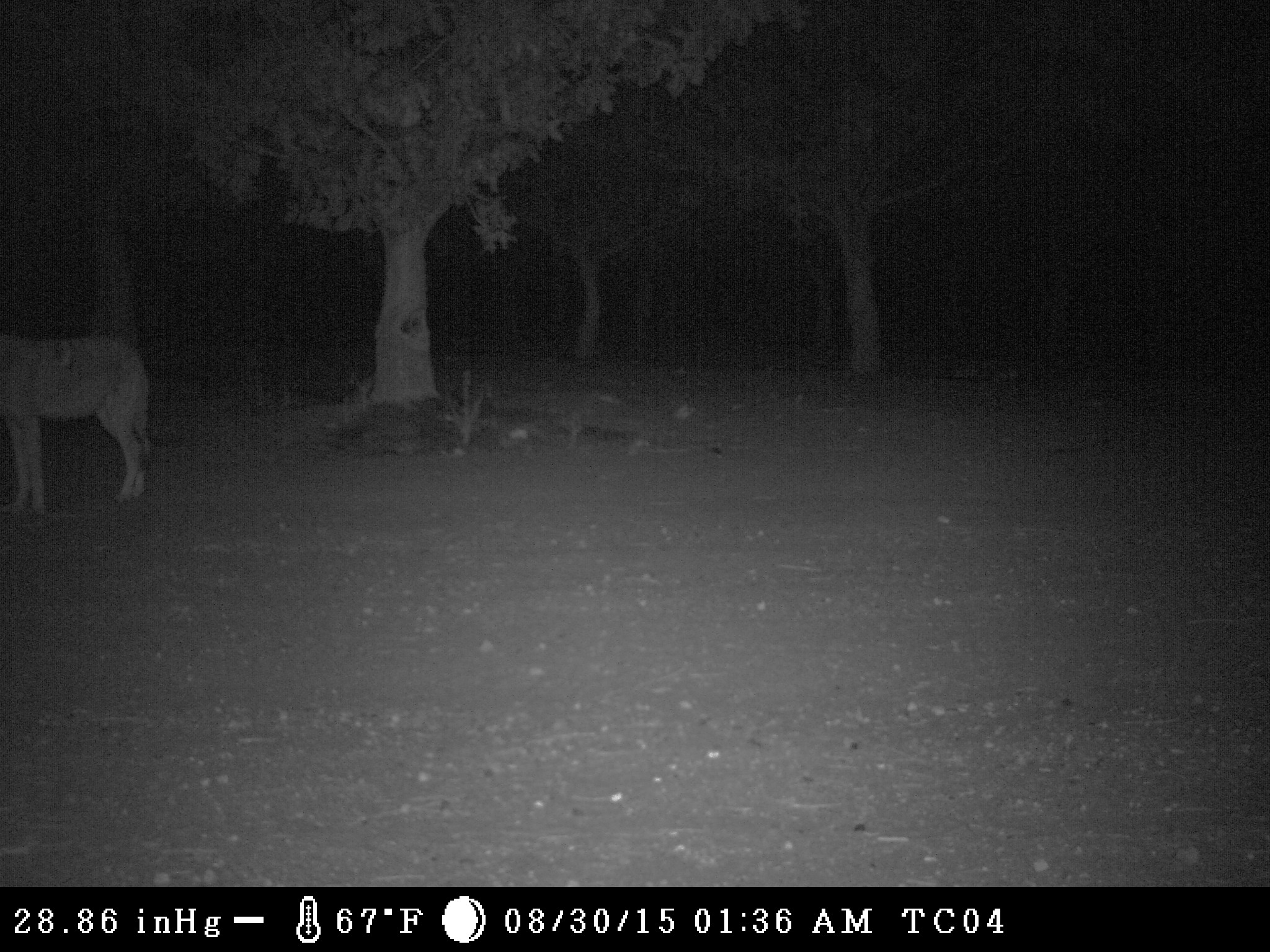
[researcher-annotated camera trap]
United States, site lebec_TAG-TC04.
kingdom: Animalia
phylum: Chordata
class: Mammalia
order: Carnivora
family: Canidae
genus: Canis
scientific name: Canis latrans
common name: coyote